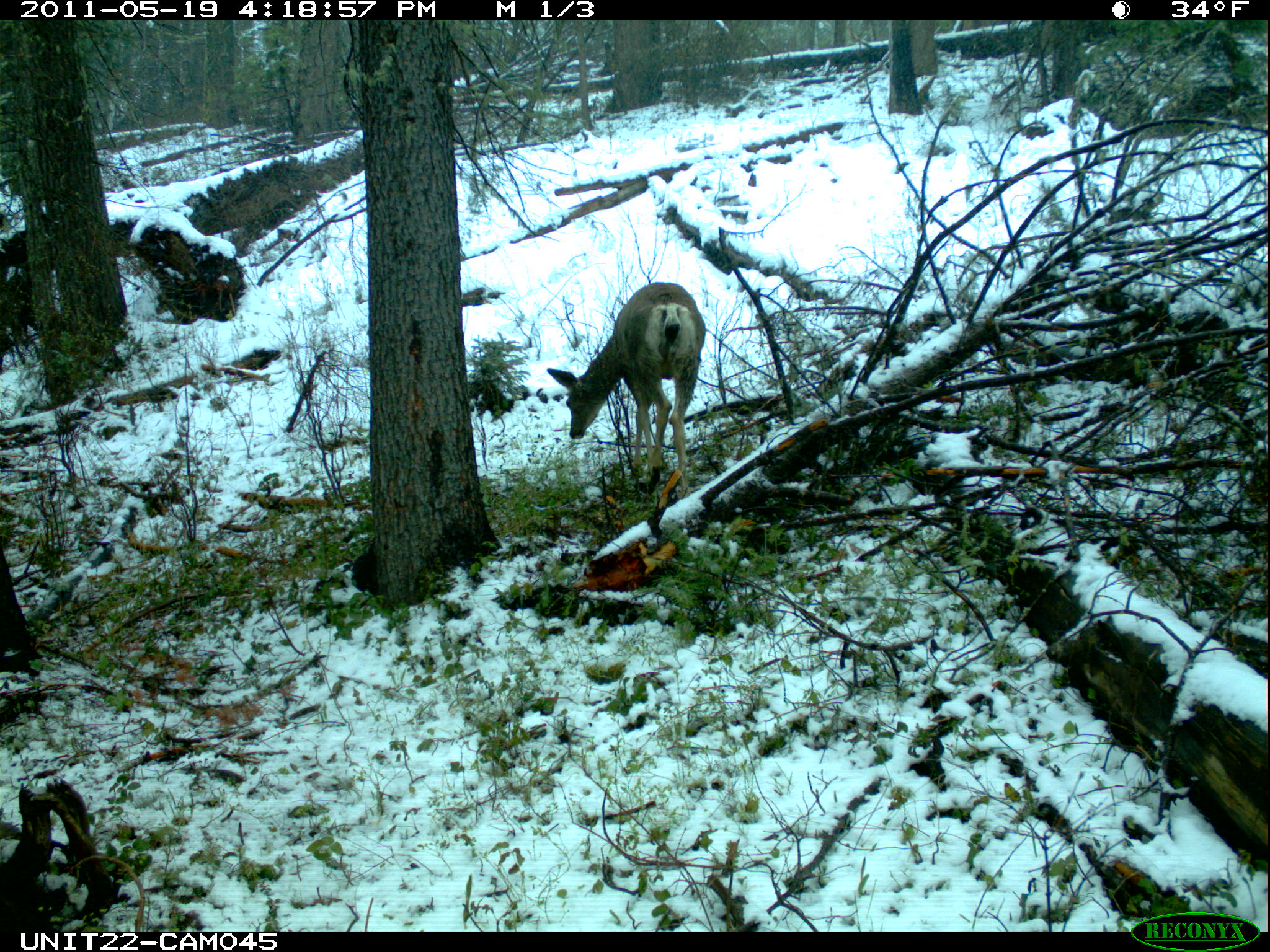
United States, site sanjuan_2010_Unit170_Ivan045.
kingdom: Animalia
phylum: Chordata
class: Mammalia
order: Artiodactyla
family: Cervidae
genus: Odocoileus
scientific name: Odocoileus hemionus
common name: mule deer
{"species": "Odocoileus hemionus (mule deer)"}